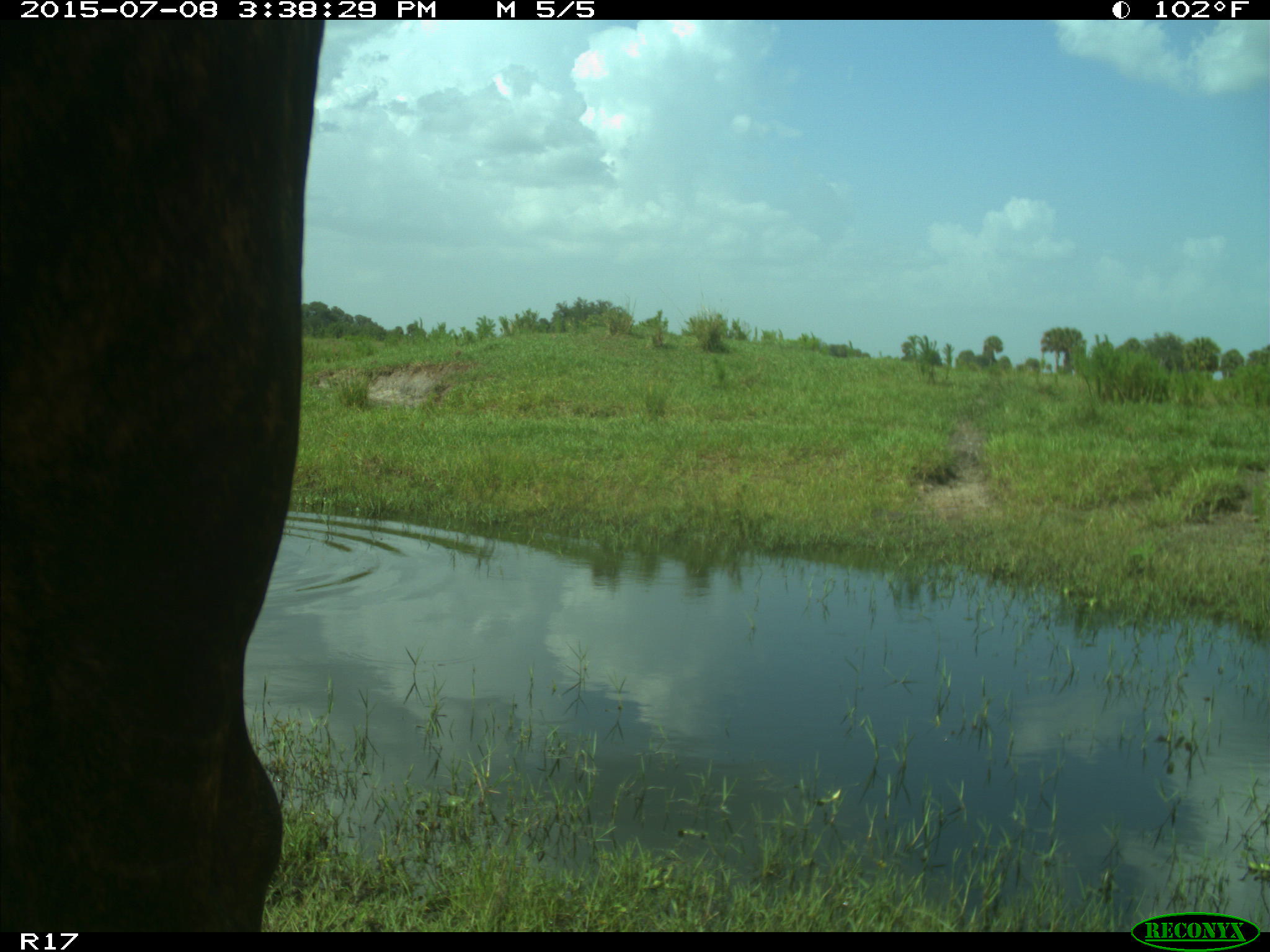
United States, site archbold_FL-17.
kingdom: Animalia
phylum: Chordata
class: Mammalia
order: Artiodactyla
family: Bovidae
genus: Bos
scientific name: Bos taurus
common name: domestic cow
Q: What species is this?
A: Bos taurus (domestic cow).